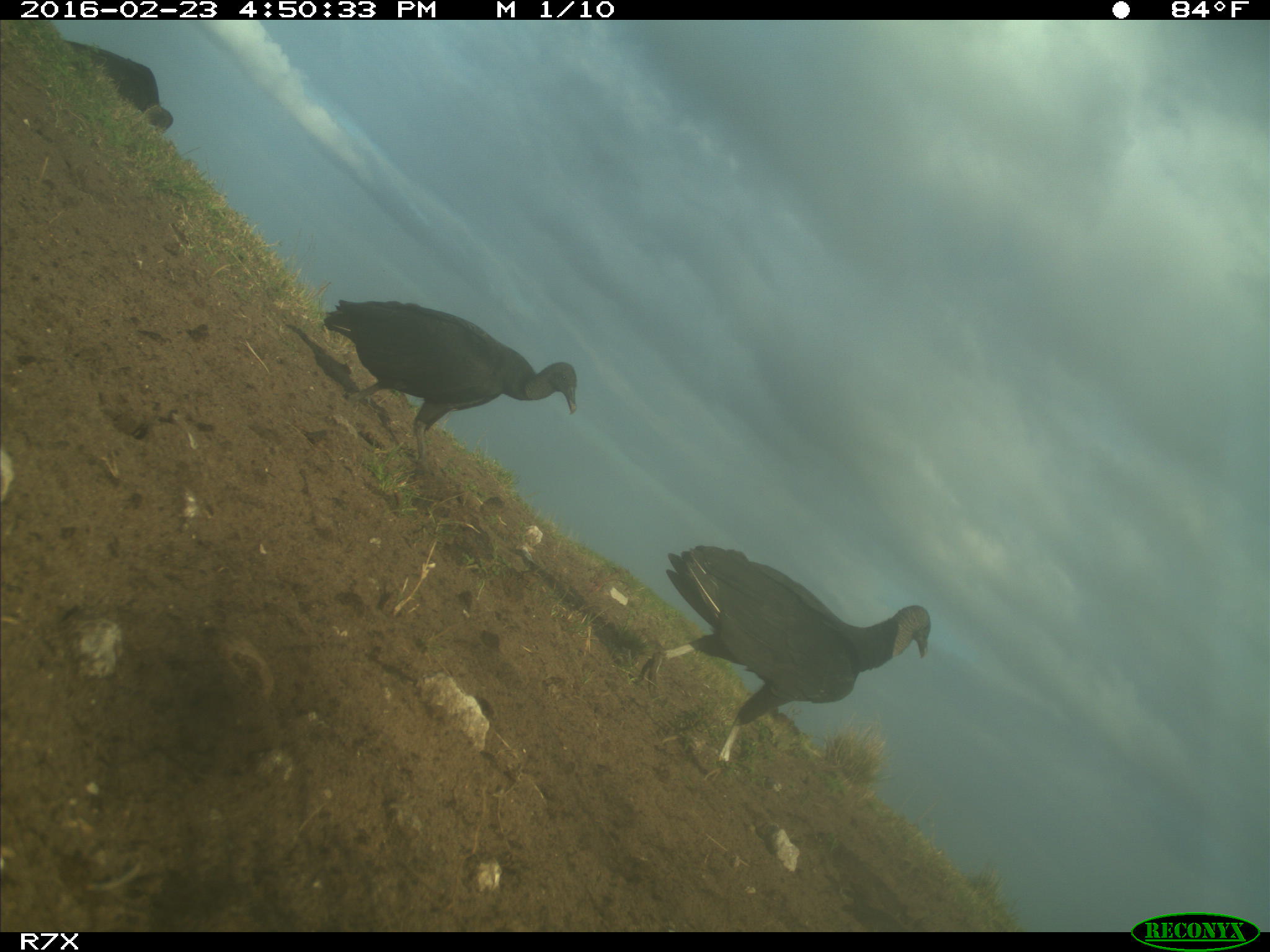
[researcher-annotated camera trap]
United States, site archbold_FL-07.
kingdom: Animalia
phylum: Chordata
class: Aves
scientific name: Aves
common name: birds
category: unidentified bird